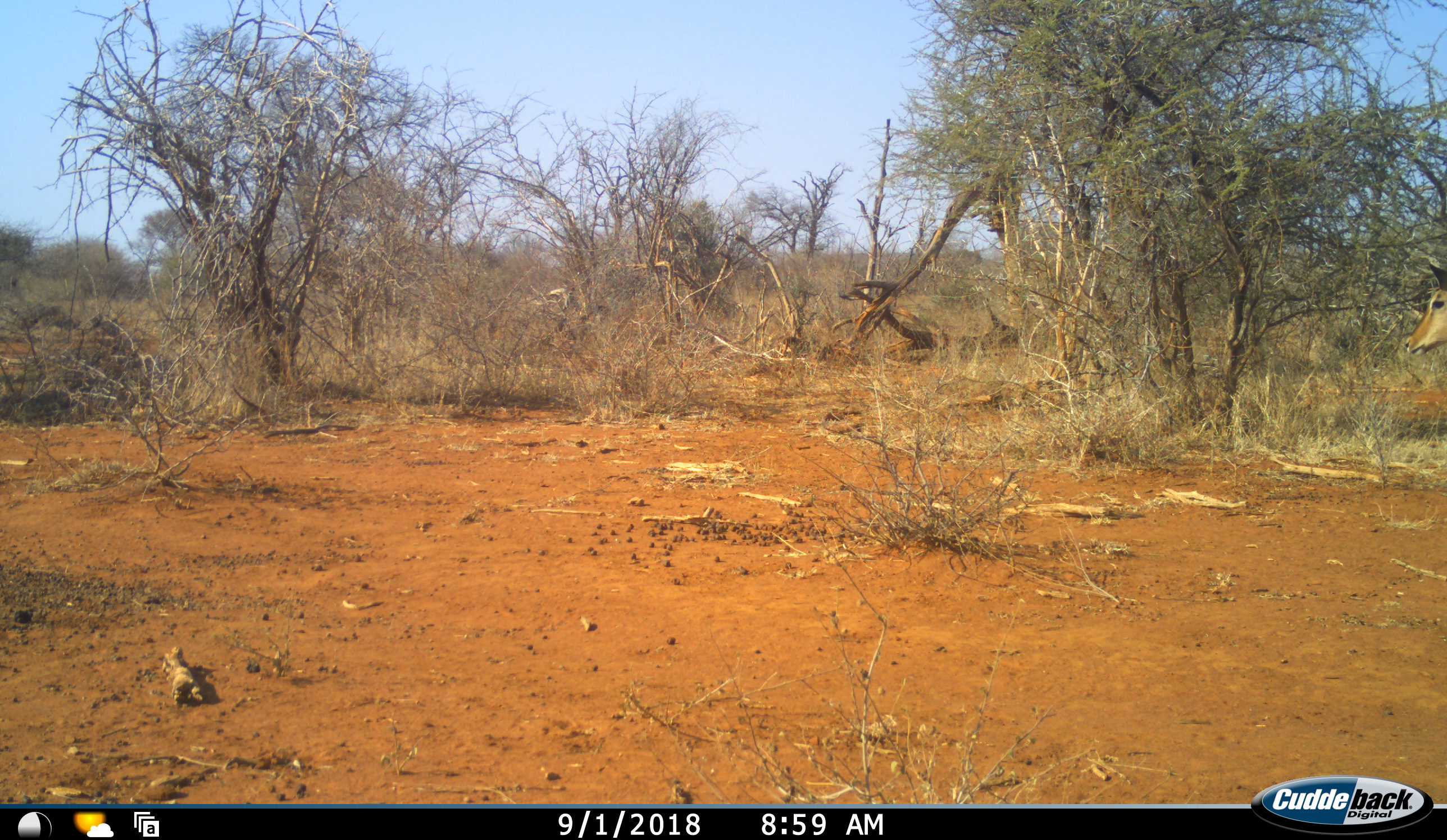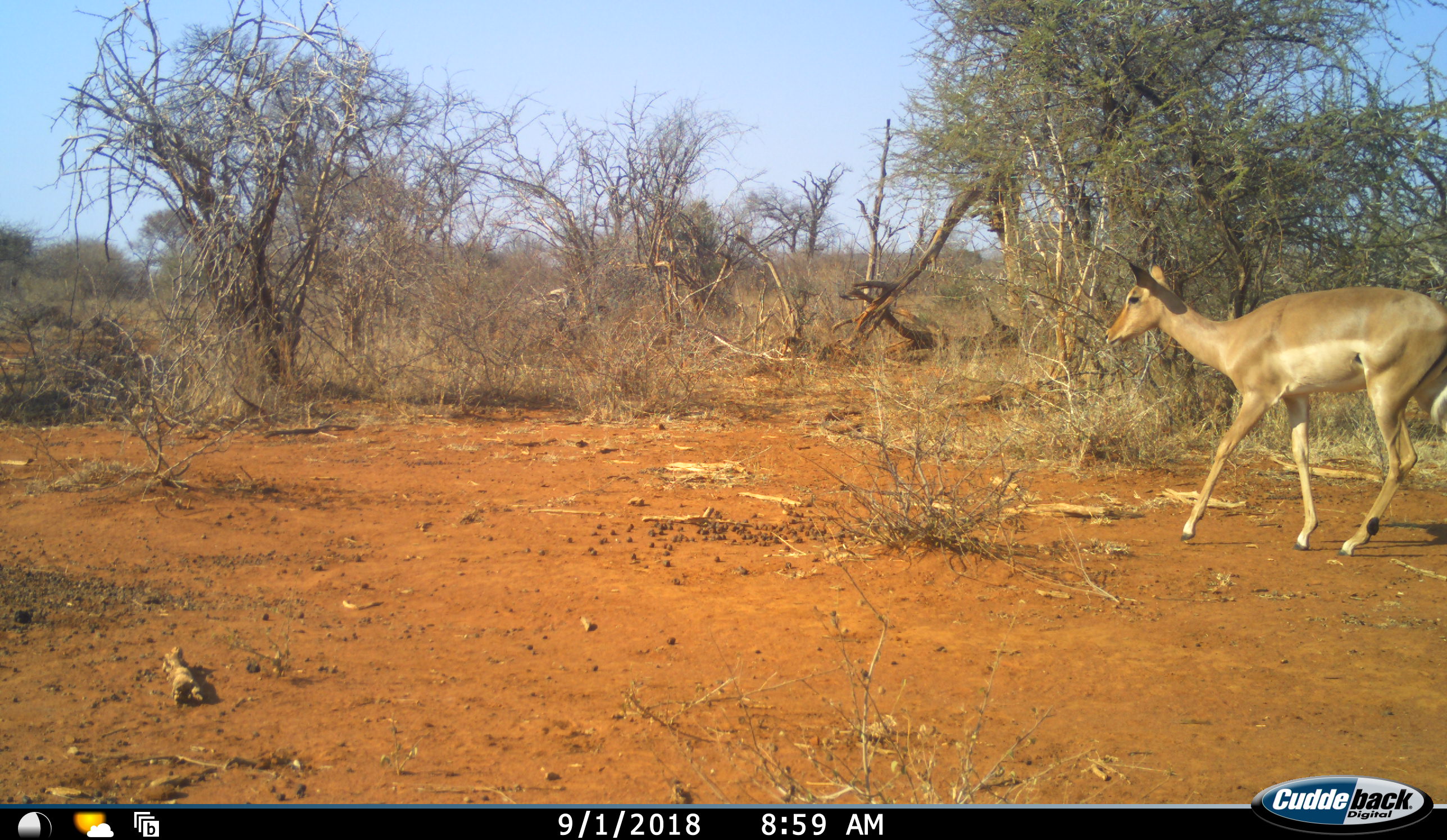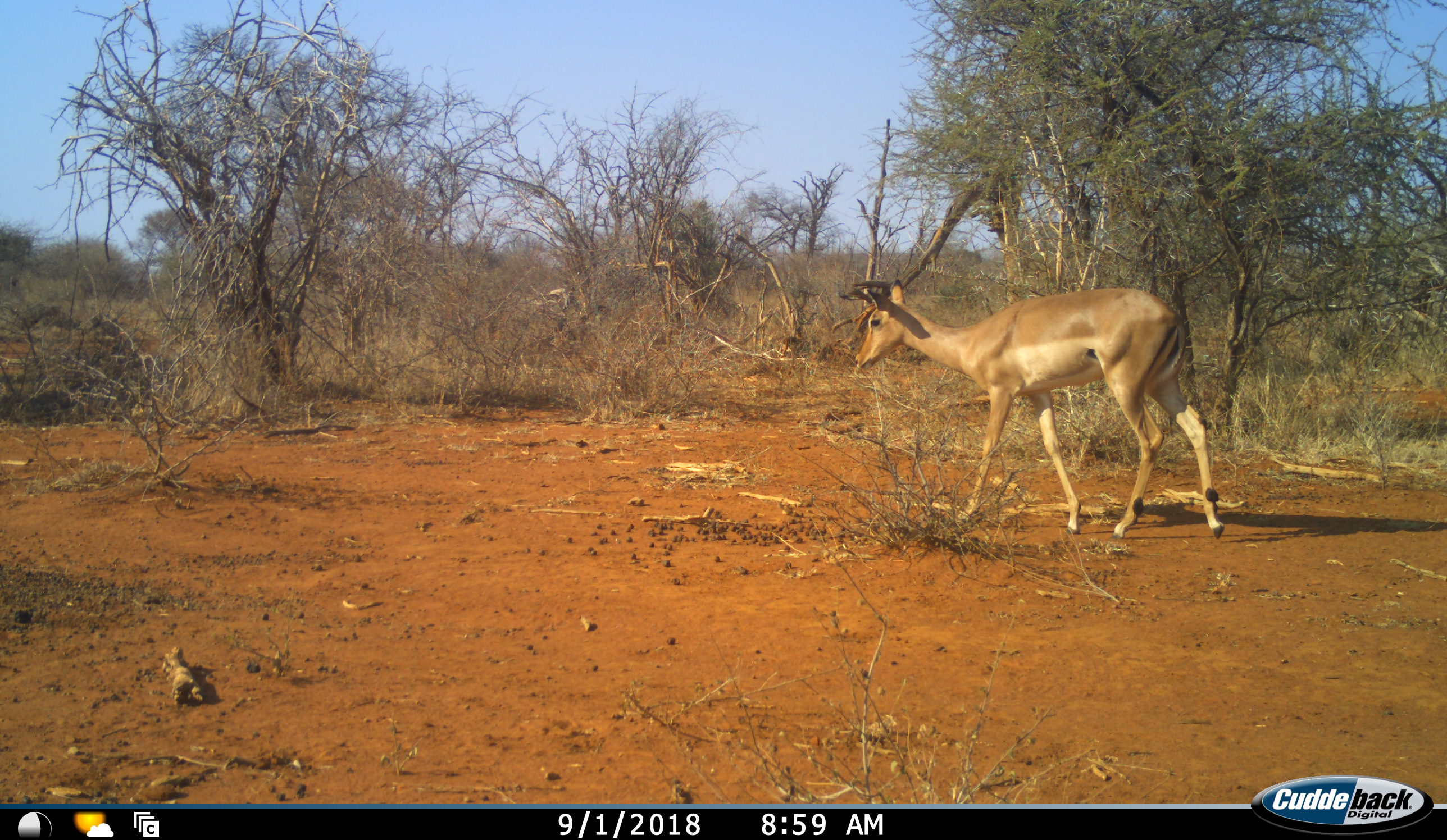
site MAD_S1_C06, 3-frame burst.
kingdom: Animalia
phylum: Chordata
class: Mammalia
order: Artiodactyla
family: Bovidae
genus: Aepyceros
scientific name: Aepyceros melampus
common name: impala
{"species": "impala (Aepyceros melampus)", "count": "1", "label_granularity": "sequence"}